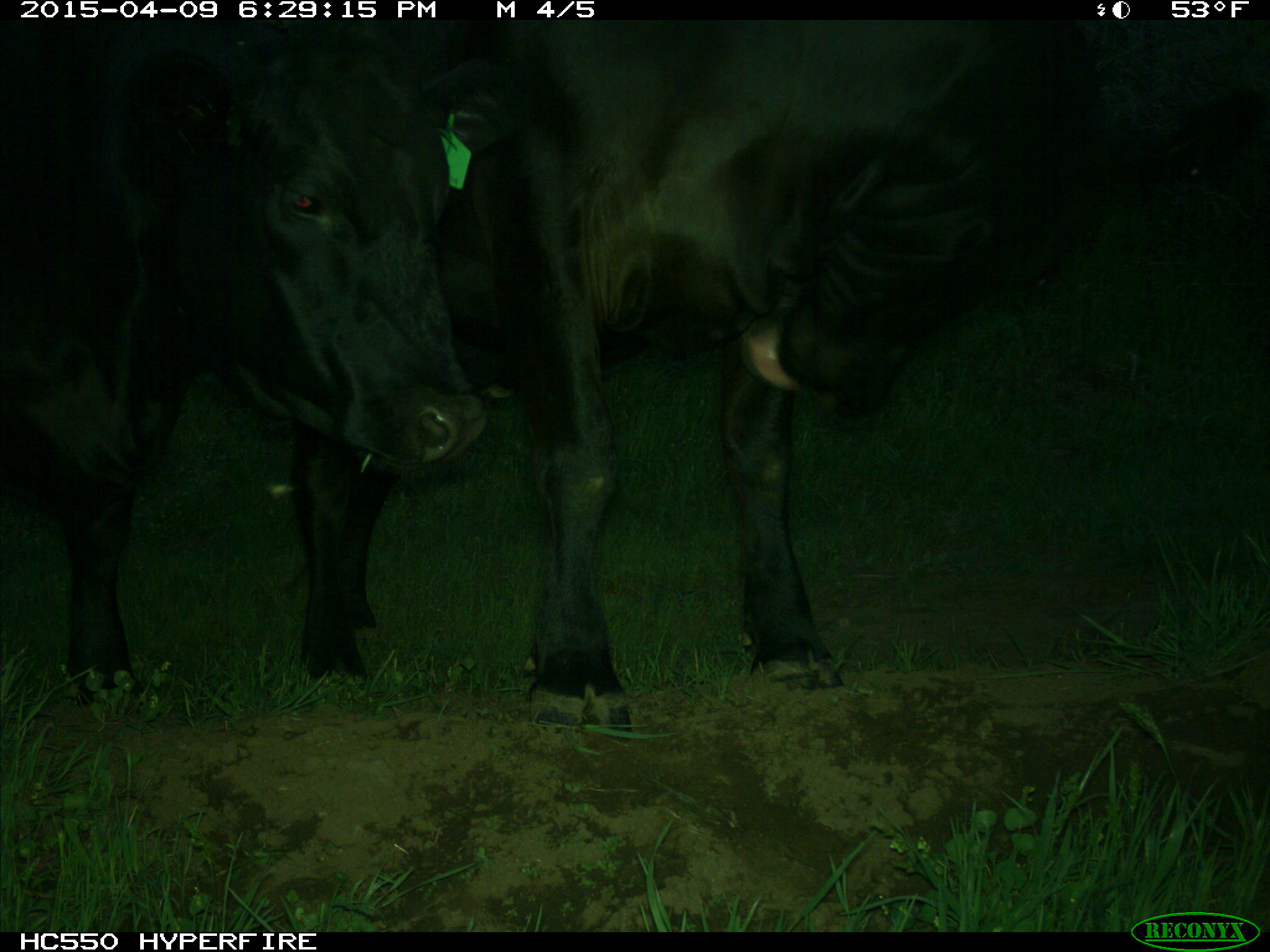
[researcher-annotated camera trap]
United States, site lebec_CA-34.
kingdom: Animalia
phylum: Chordata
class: Mammalia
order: Artiodactyla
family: Bovidae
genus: Bos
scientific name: Bos taurus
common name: domestic cow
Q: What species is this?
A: Bos taurus (domestic cow).